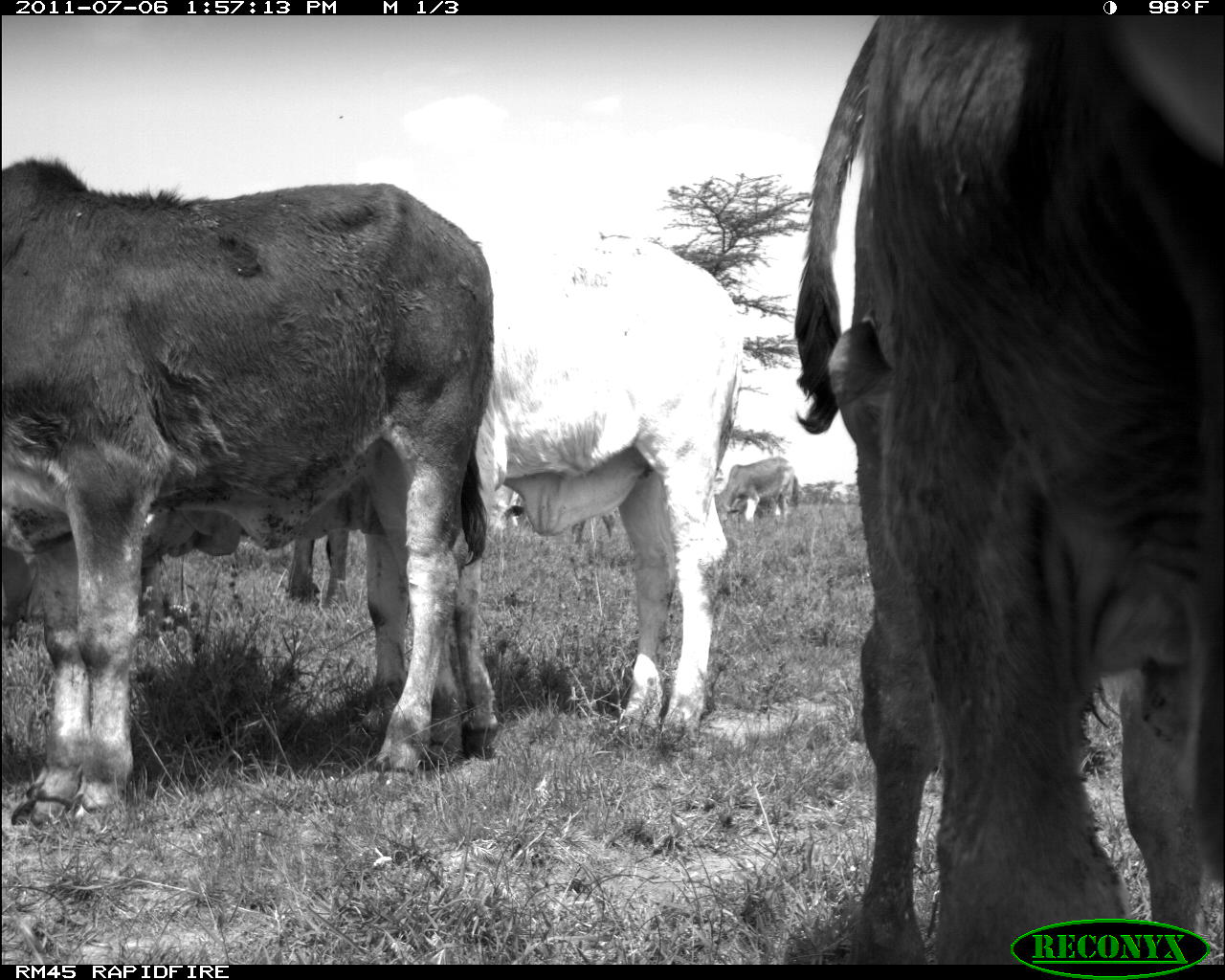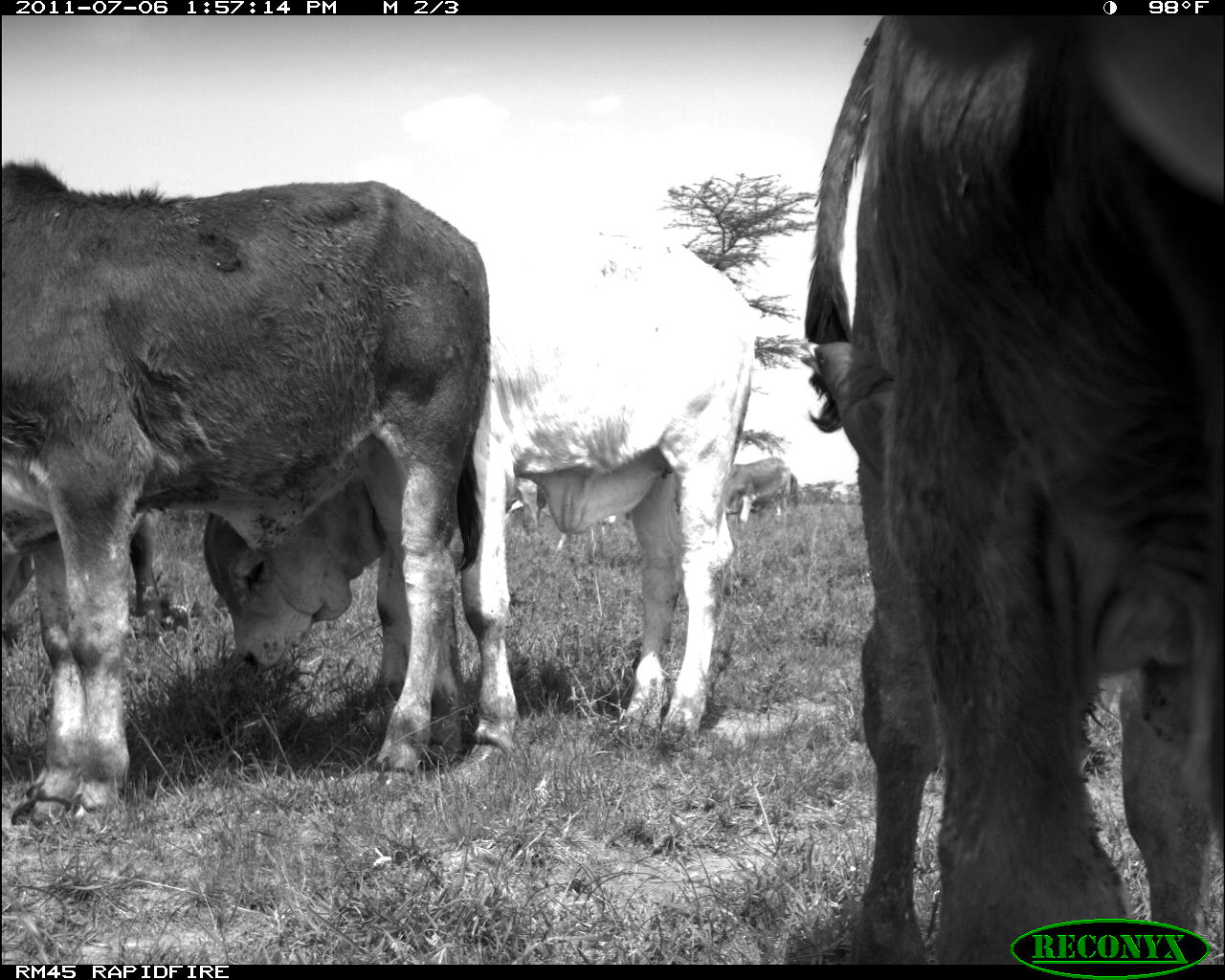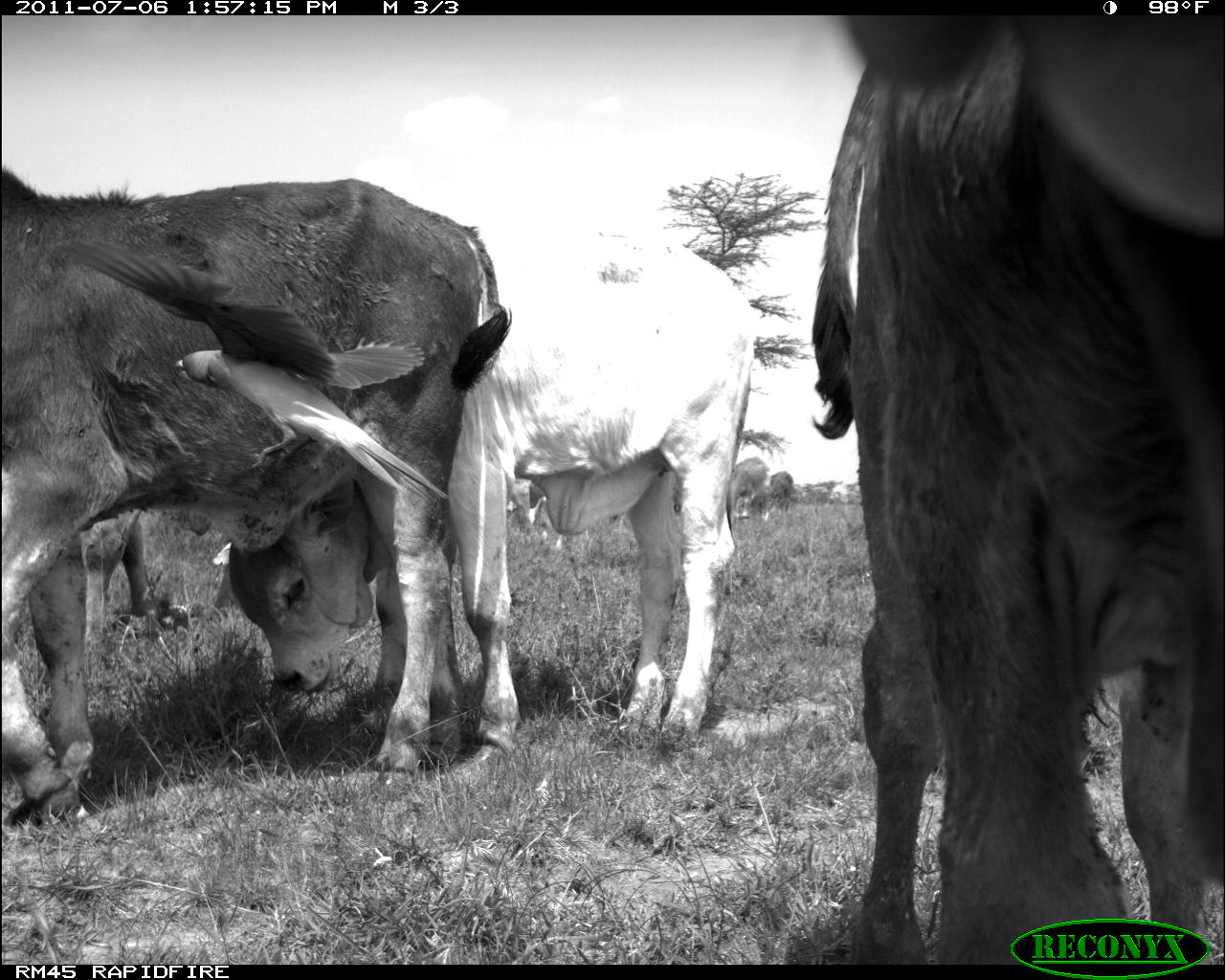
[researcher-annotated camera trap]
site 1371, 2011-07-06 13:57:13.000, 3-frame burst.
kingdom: Animalia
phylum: Chordata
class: Mammalia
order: Artiodactyla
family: Bovidae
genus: Bos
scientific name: Bos taurus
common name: domestic cattle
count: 5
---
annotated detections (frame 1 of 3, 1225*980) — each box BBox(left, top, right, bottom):
bos taurus: BBox(785, 15, 1225, 964); BBox(0, 153, 496, 828); BBox(283, 236, 742, 761); BBox(0, 496, 360, 654); BBox(714, 456, 800, 524)